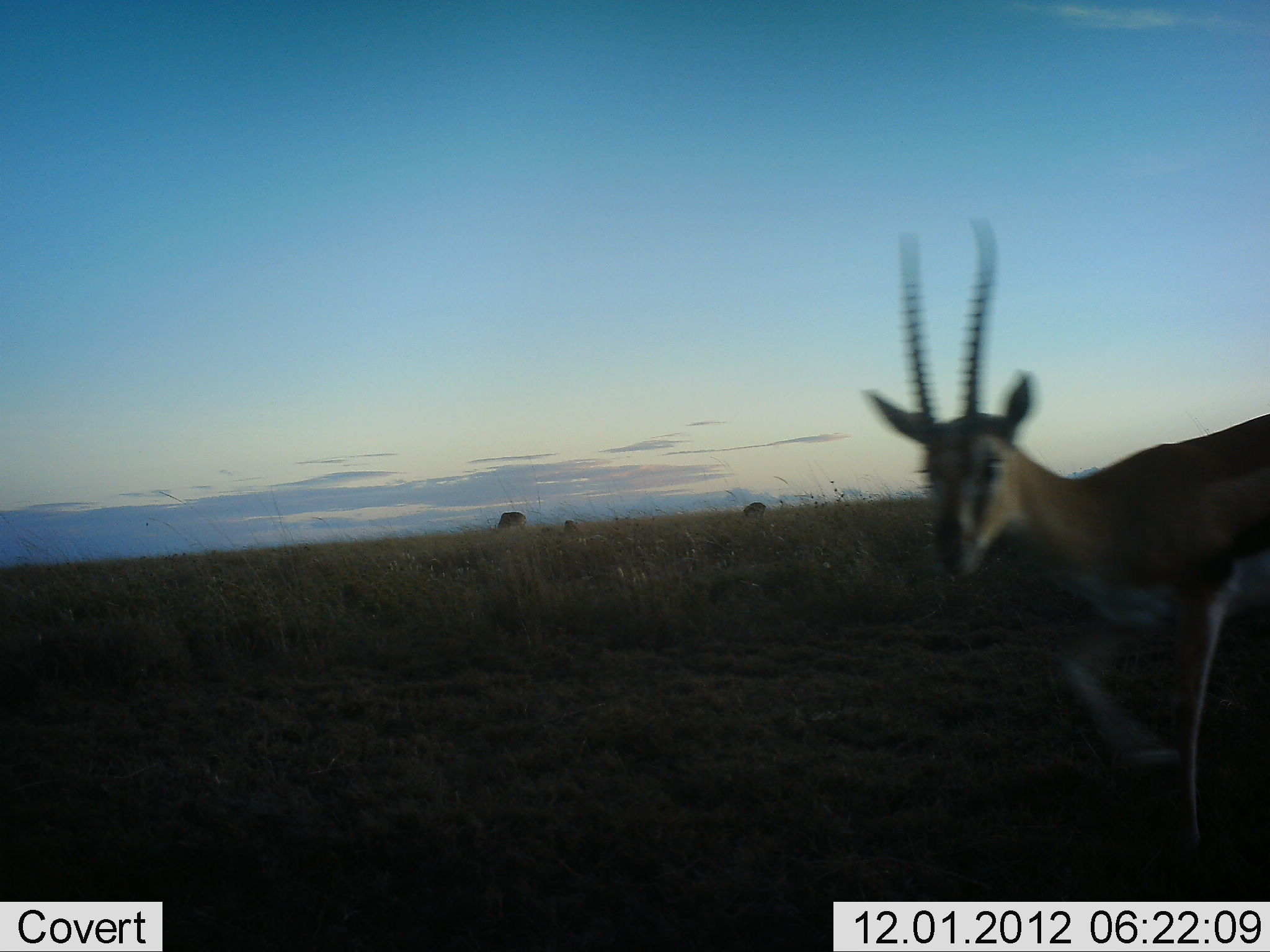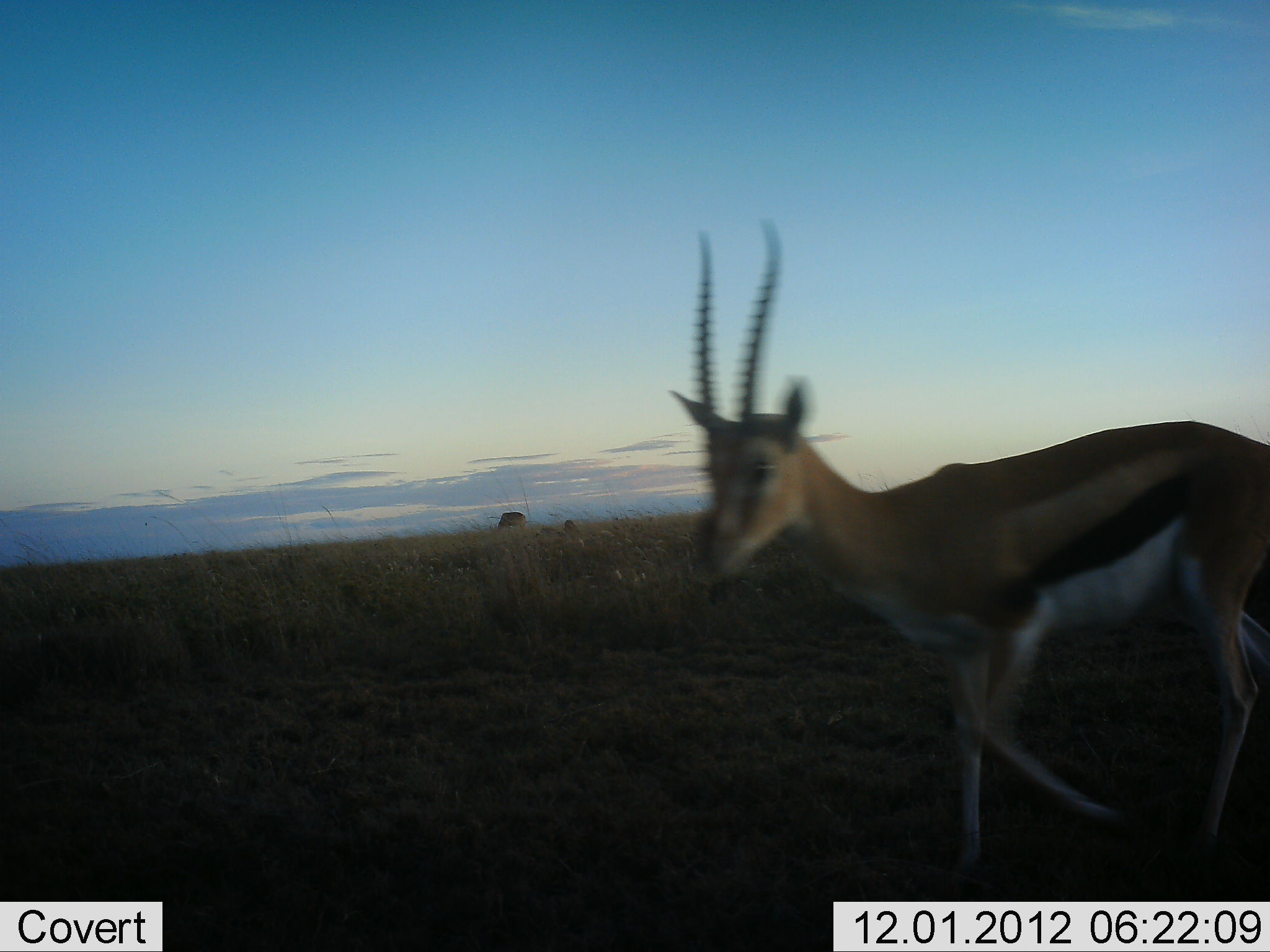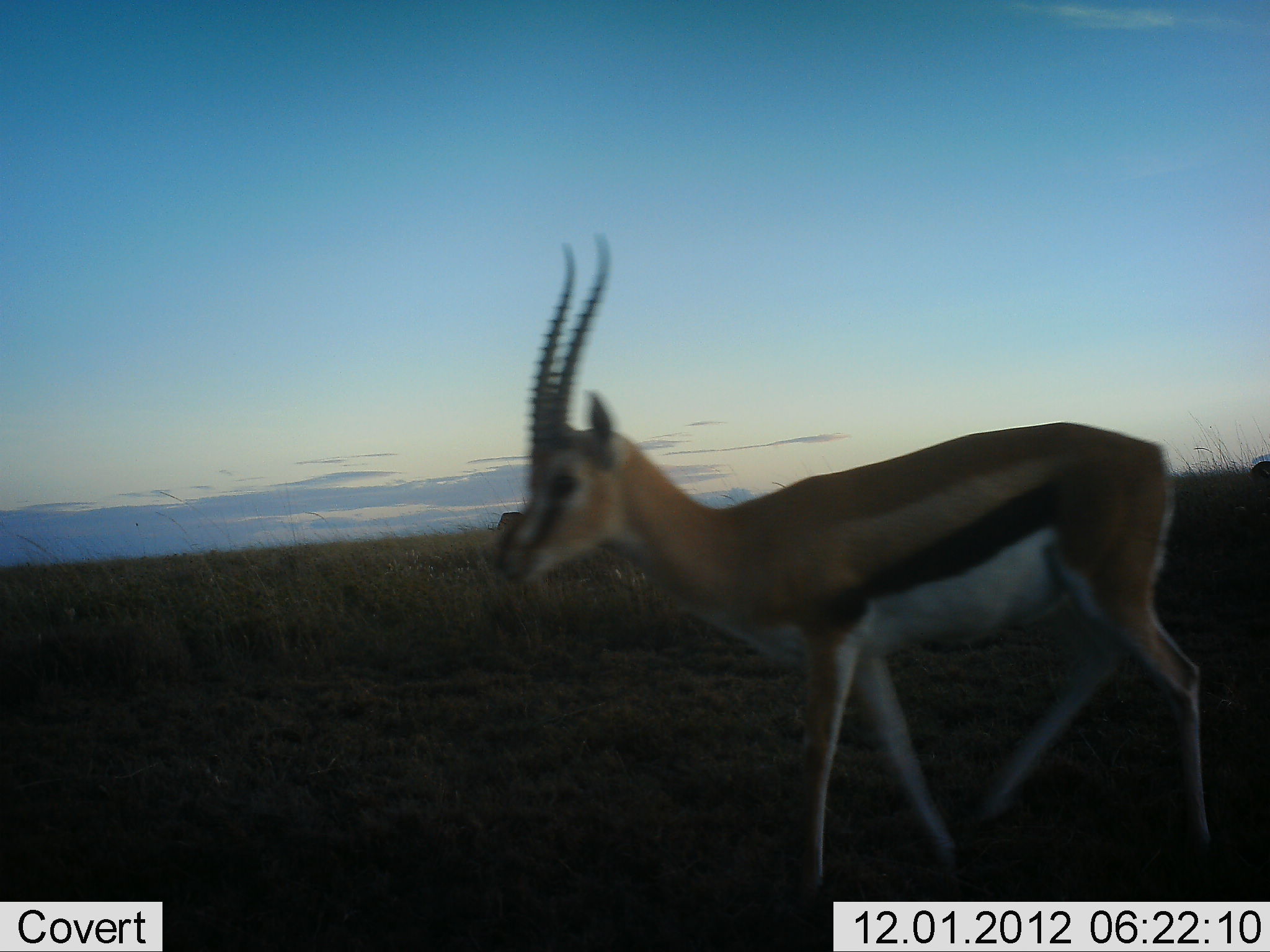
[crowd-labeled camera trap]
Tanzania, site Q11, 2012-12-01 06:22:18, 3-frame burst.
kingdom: Animalia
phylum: Chordata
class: Mammalia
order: Artiodactyla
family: Bovidae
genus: Eudorcas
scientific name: Eudorcas thomsonii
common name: thomson's gazelle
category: gazellethomsons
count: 1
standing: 20%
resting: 0%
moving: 100%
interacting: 0%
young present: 0%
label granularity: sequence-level